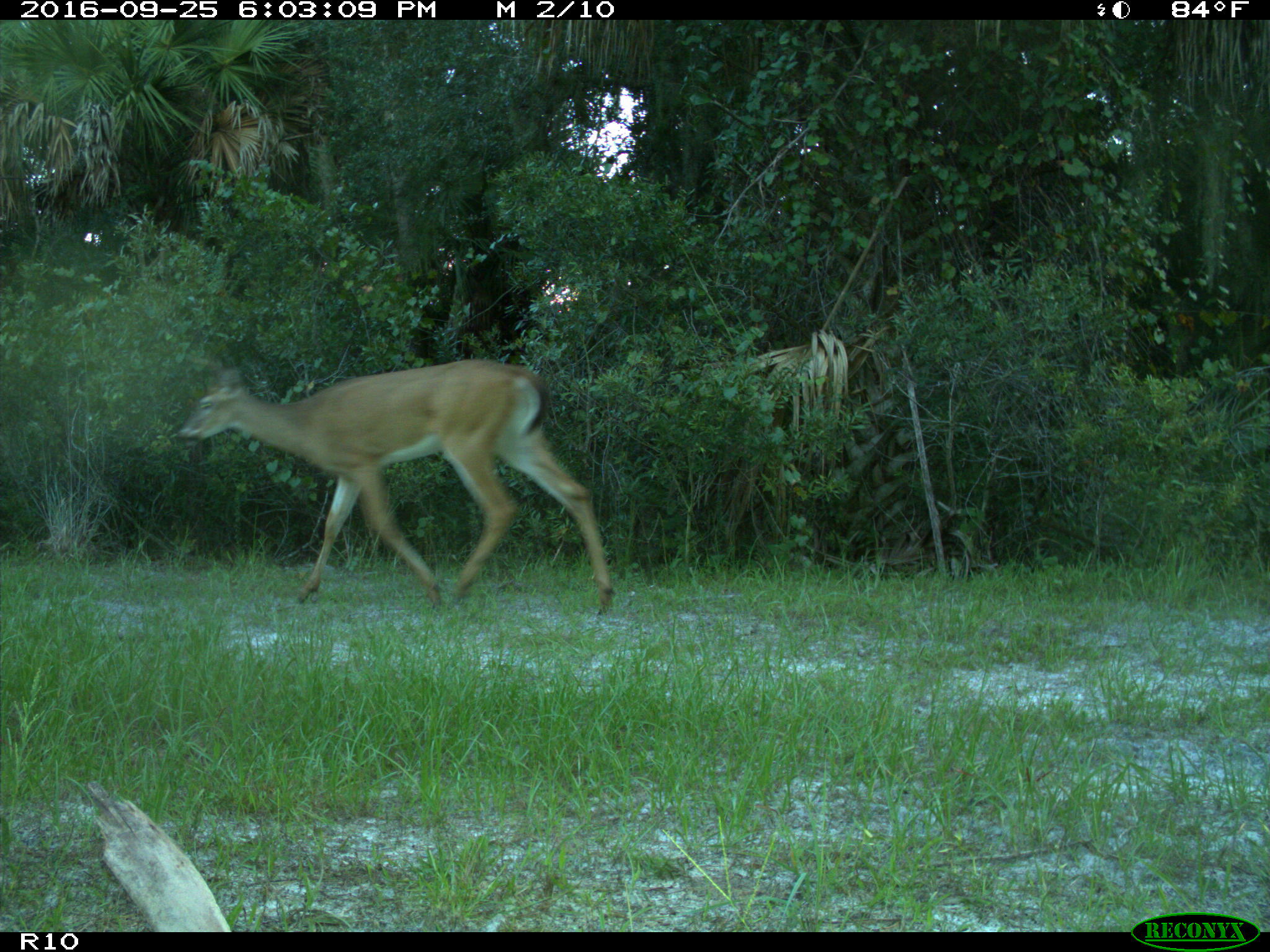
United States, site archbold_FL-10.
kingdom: Animalia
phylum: Chordata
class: Mammalia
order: Artiodactyla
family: Cervidae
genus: Odocoileus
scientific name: Odocoileus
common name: deer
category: unidentified deer